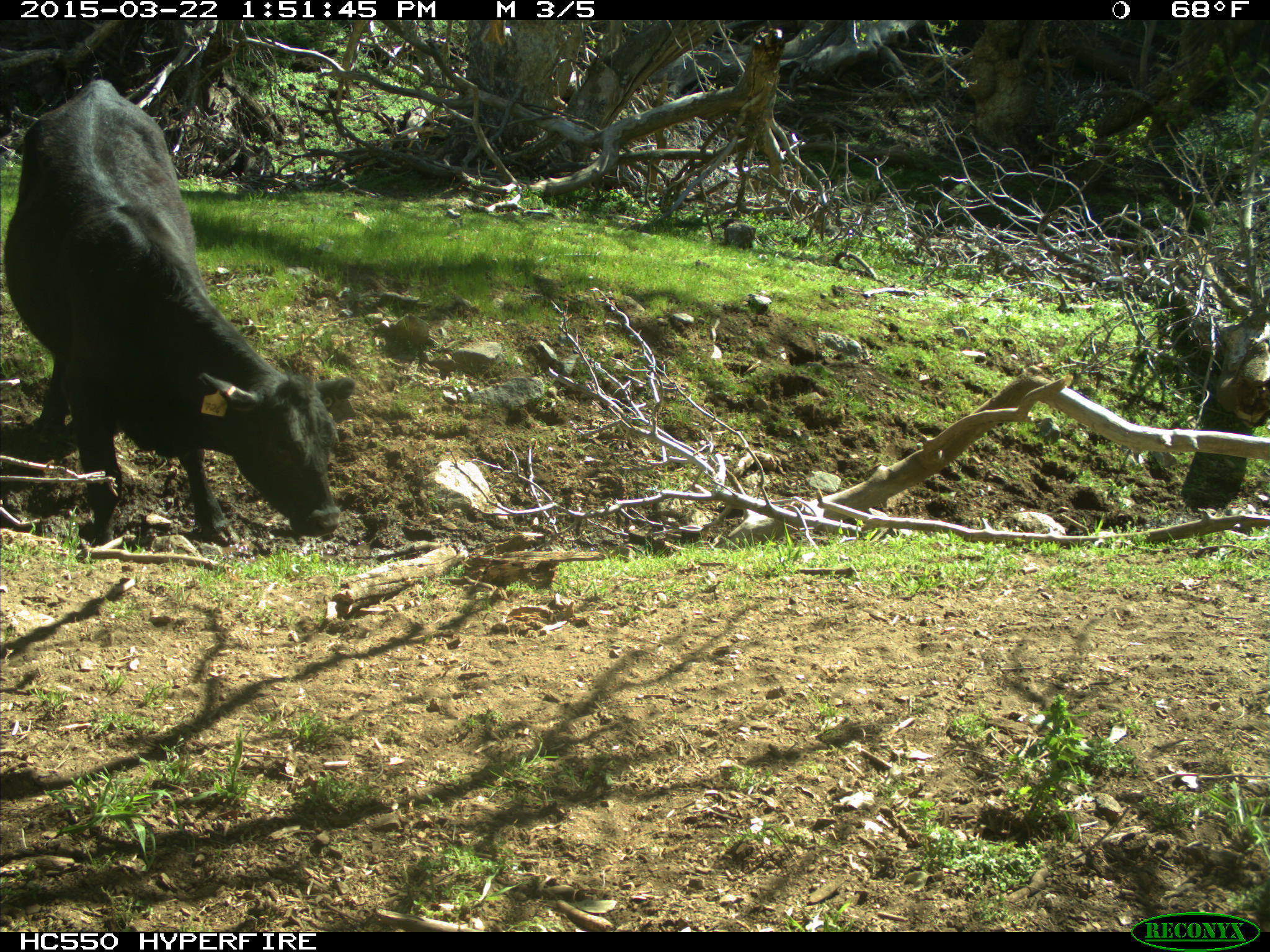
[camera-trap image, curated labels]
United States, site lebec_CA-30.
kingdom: Animalia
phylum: Chordata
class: Mammalia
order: Artiodactyla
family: Bovidae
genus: Bos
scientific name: Bos taurus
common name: domestic cow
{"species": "Bos taurus (domestic cow)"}